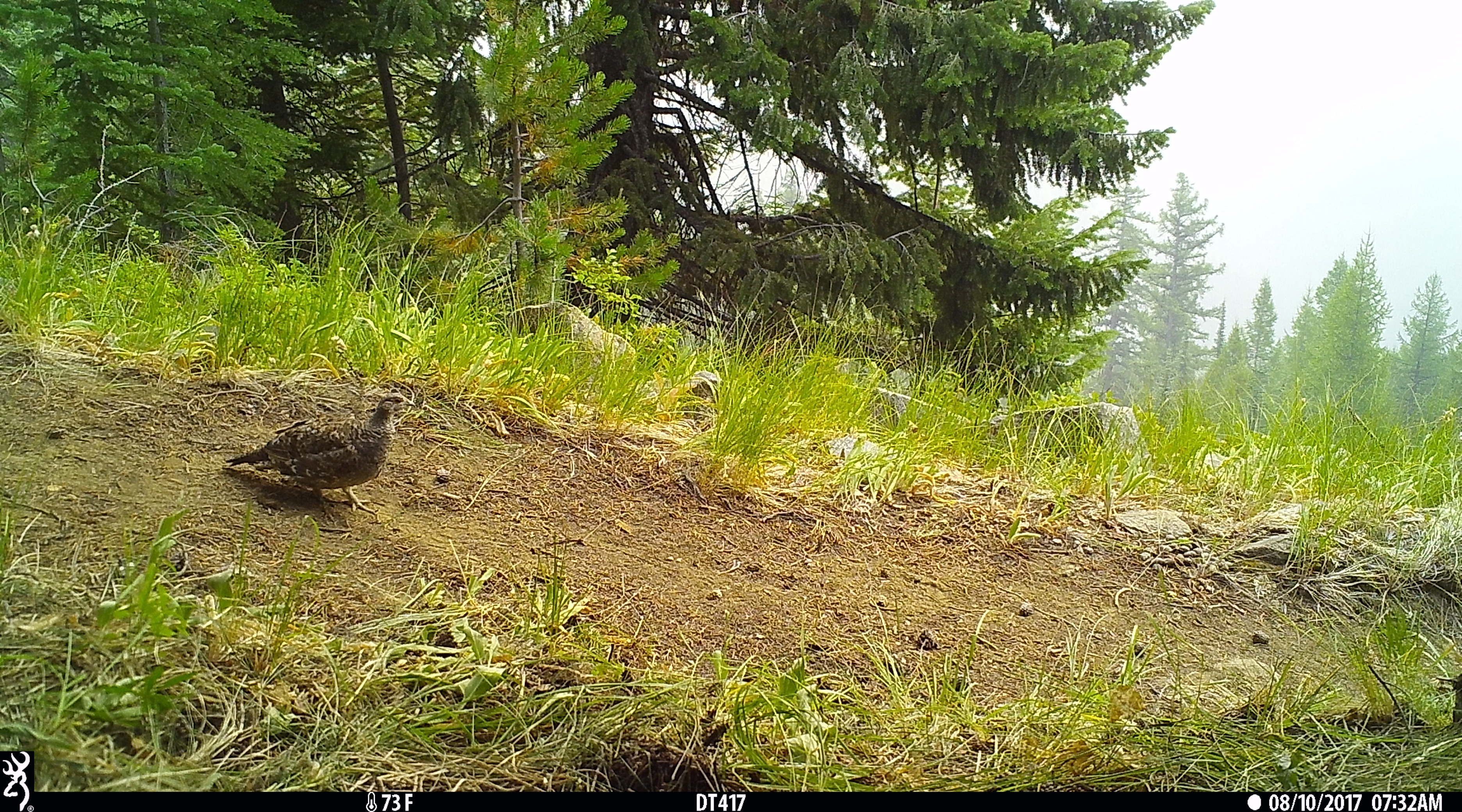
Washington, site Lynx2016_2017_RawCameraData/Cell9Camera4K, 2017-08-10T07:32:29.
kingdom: Animalia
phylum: Chordata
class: Aves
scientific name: Aves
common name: birds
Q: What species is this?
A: Aves (birds).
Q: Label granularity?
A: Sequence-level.